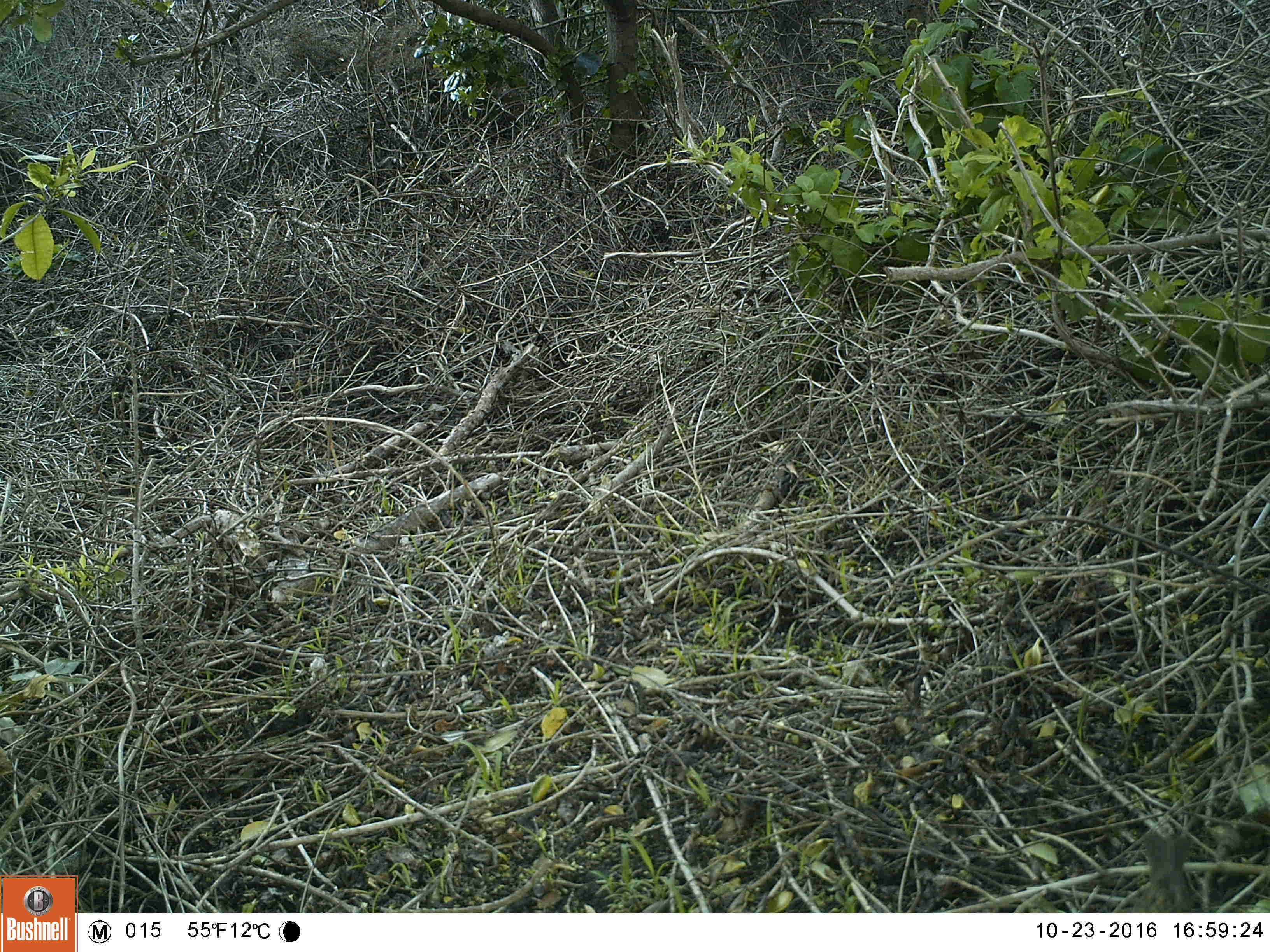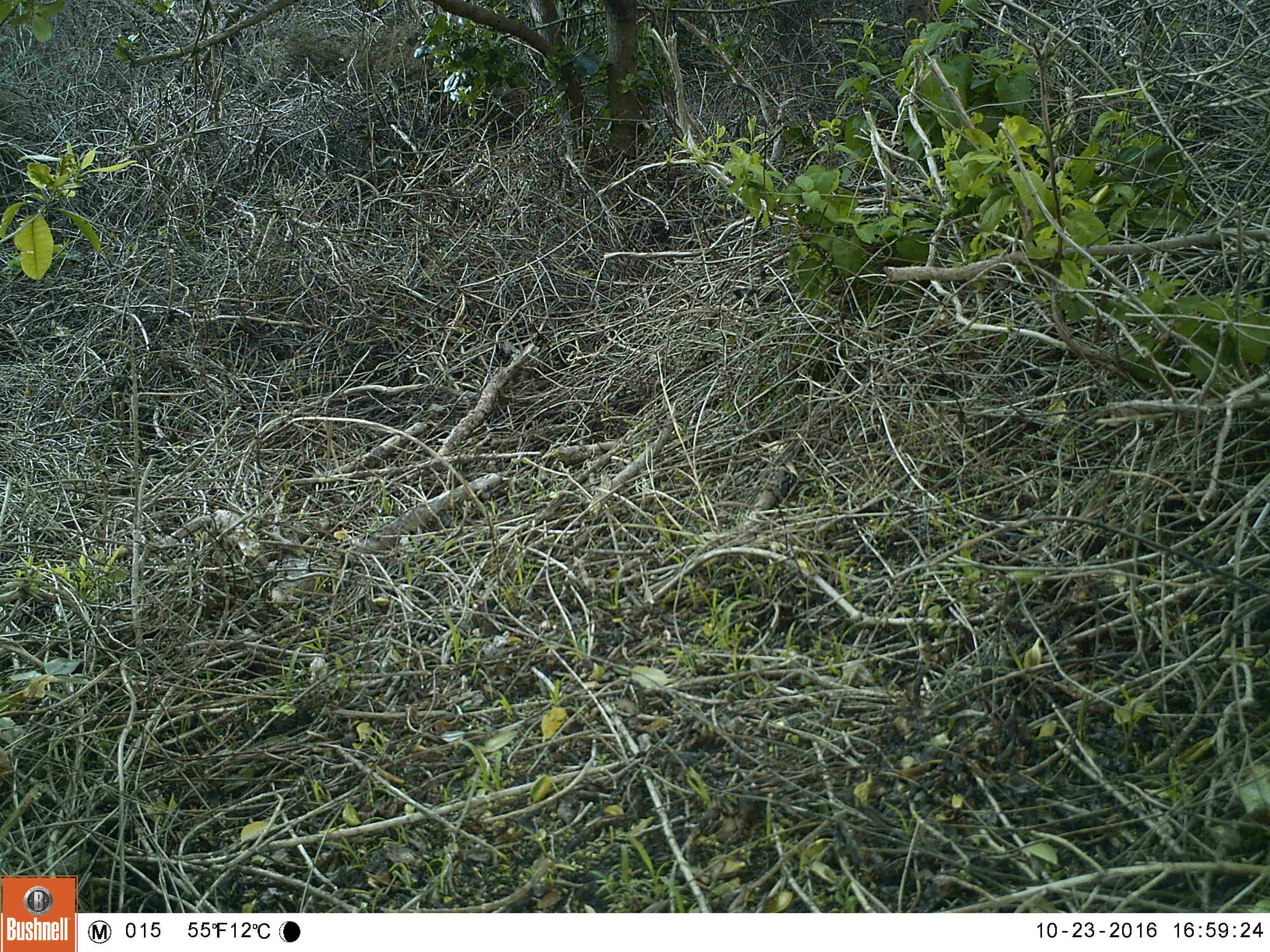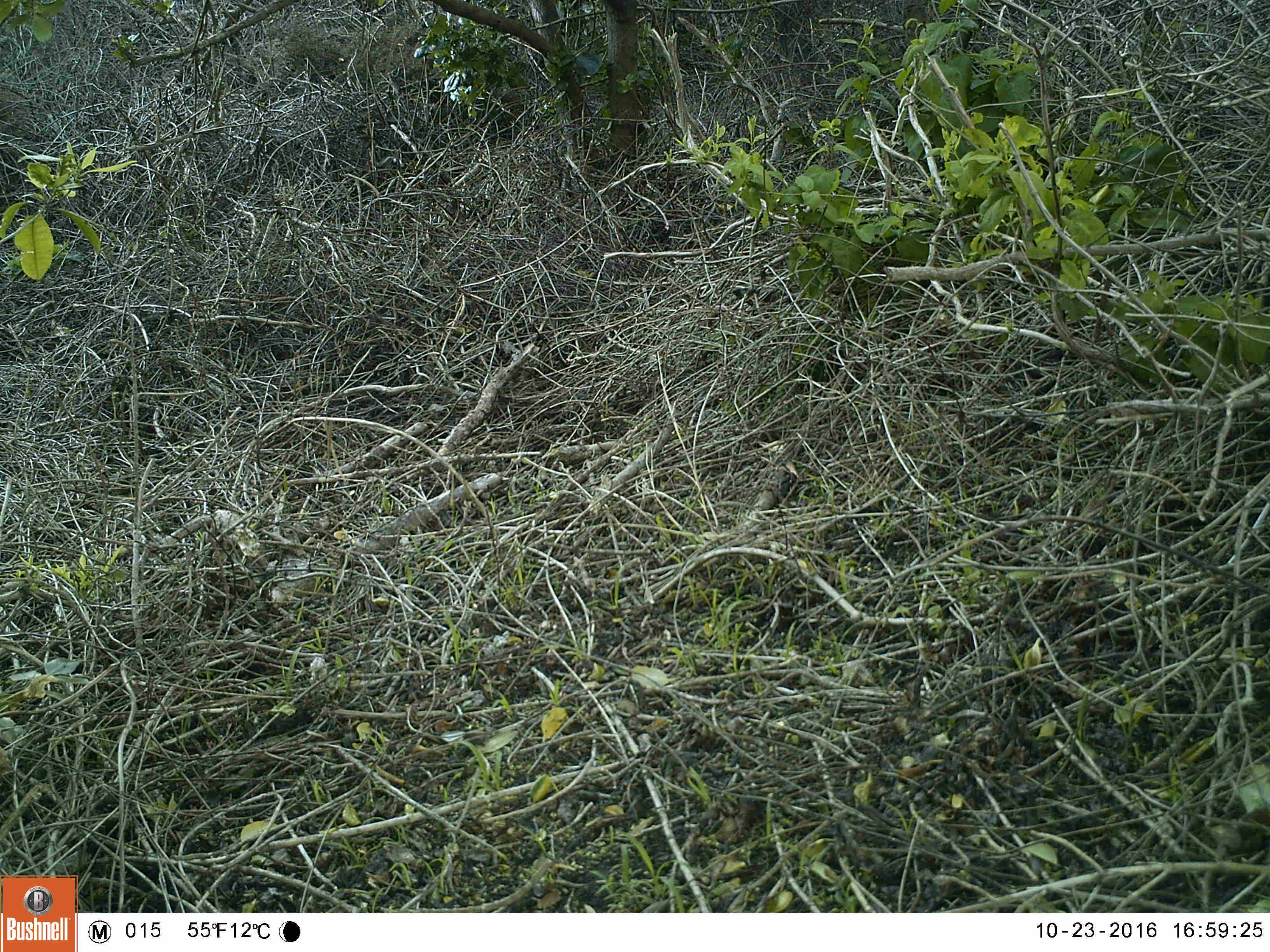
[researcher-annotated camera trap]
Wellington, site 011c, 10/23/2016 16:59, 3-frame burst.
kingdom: Animalia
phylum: Chordata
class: Aves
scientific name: Aves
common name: bird